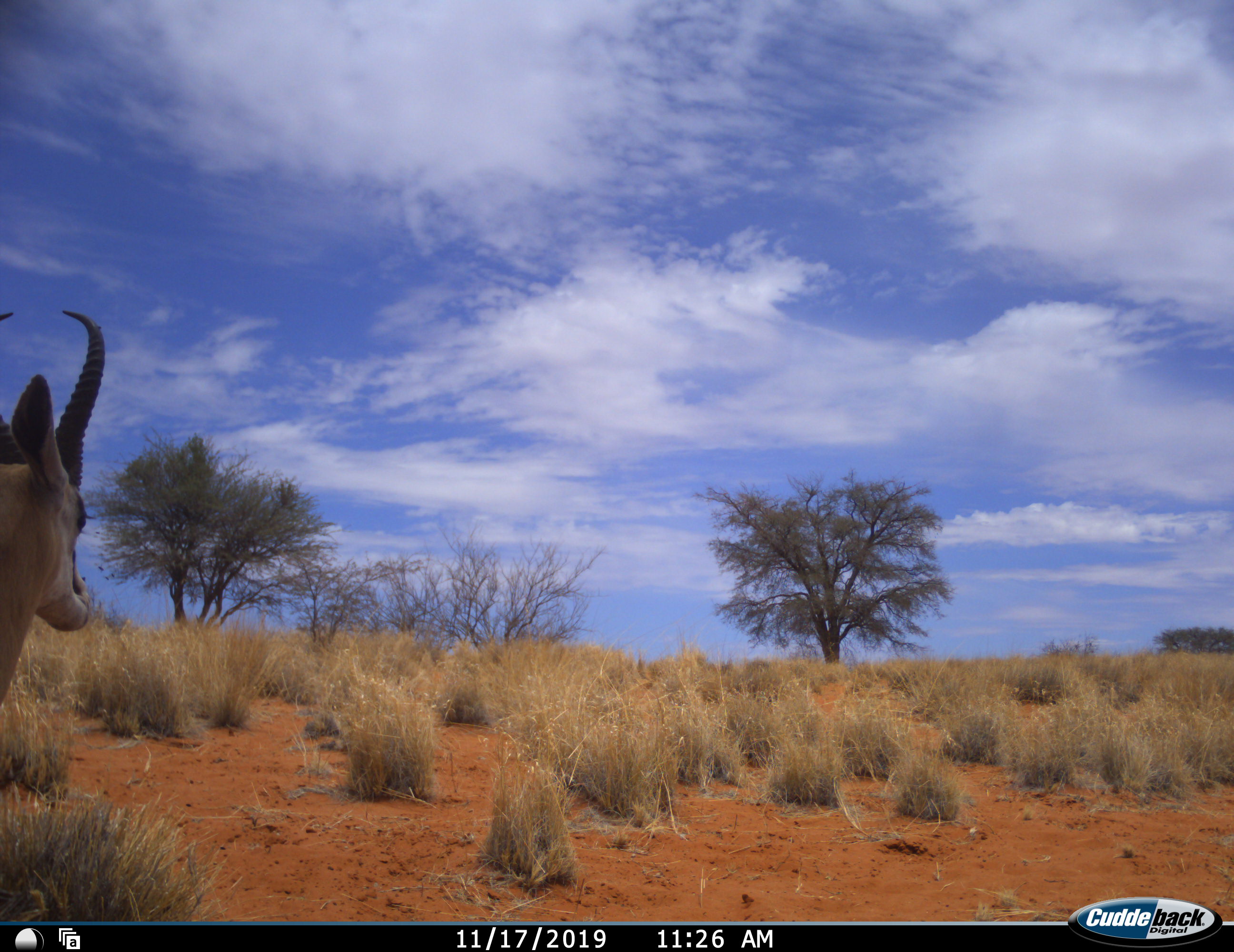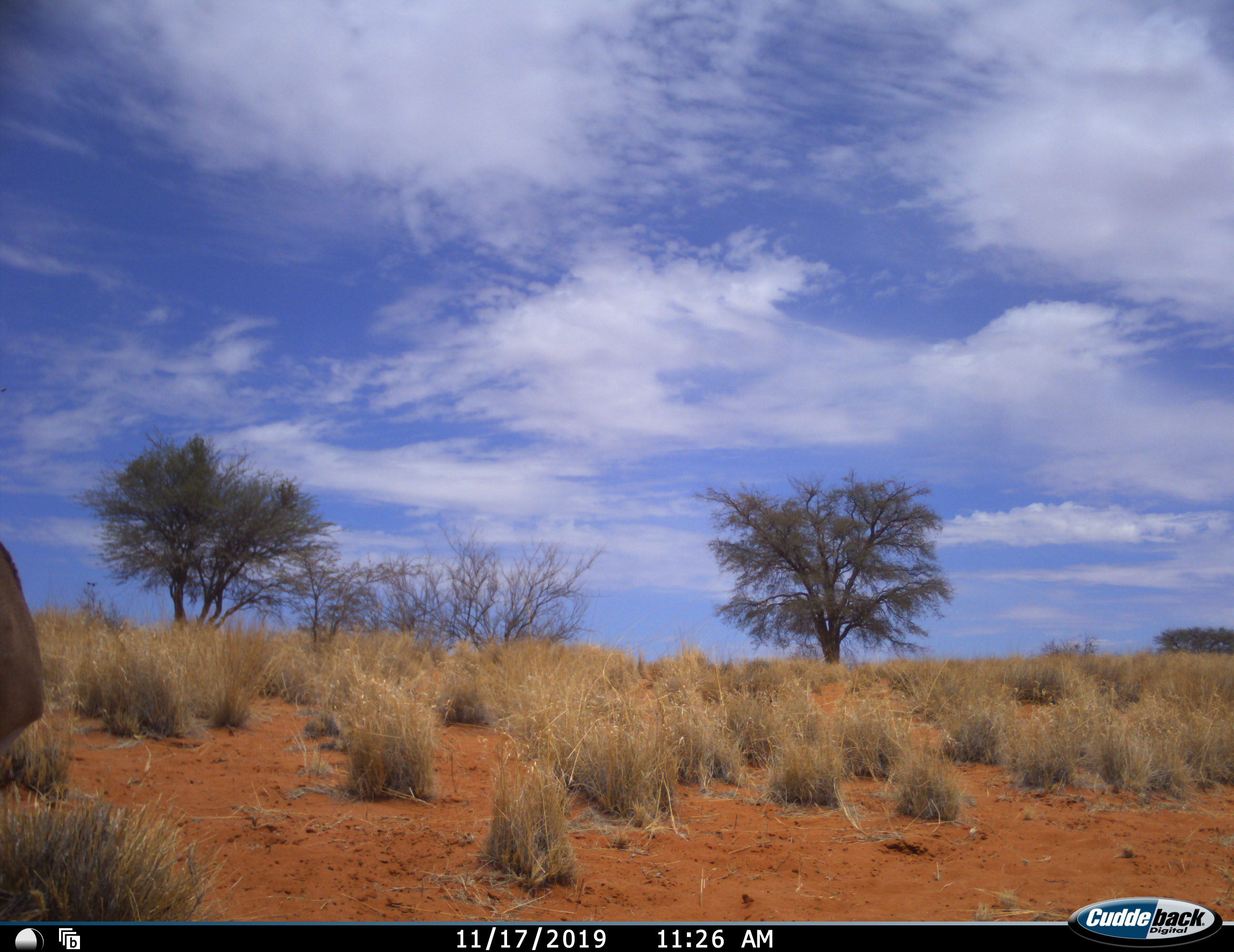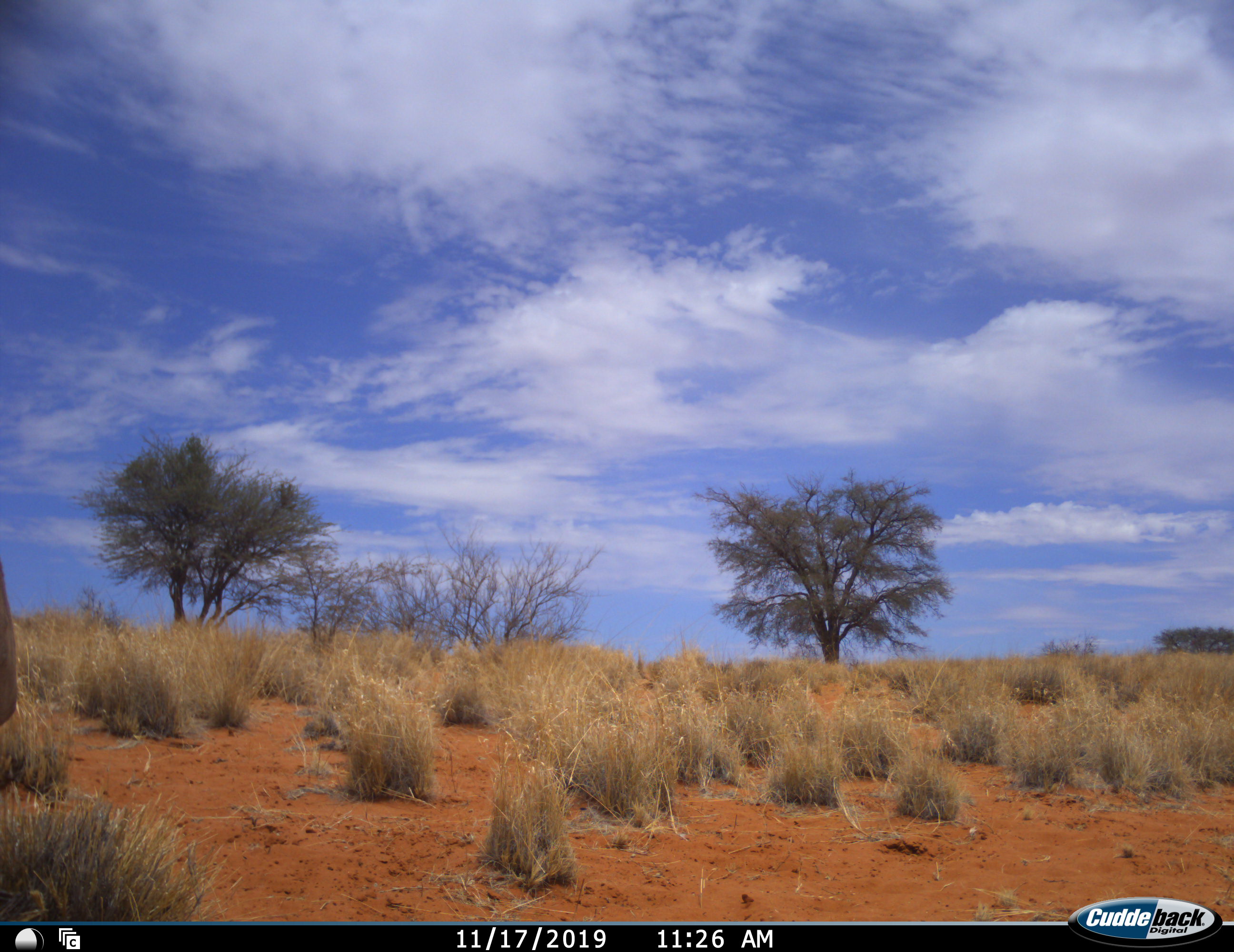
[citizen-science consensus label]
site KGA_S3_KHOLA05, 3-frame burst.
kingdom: Animalia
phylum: Chordata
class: Mammalia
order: Artiodactyla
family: Bovidae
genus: Antidorcas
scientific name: Antidorcas marsupialis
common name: springbok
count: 1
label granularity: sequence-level